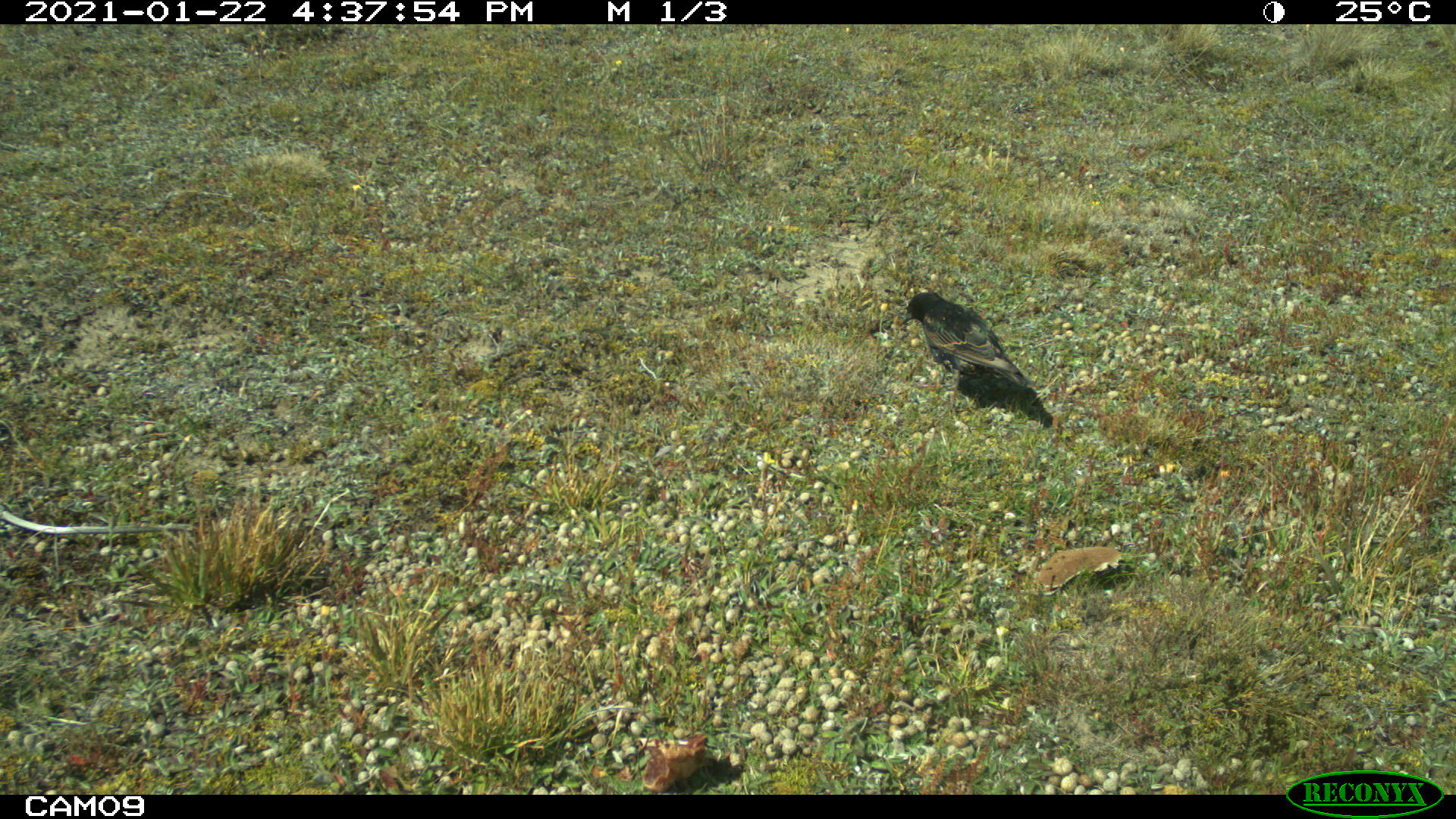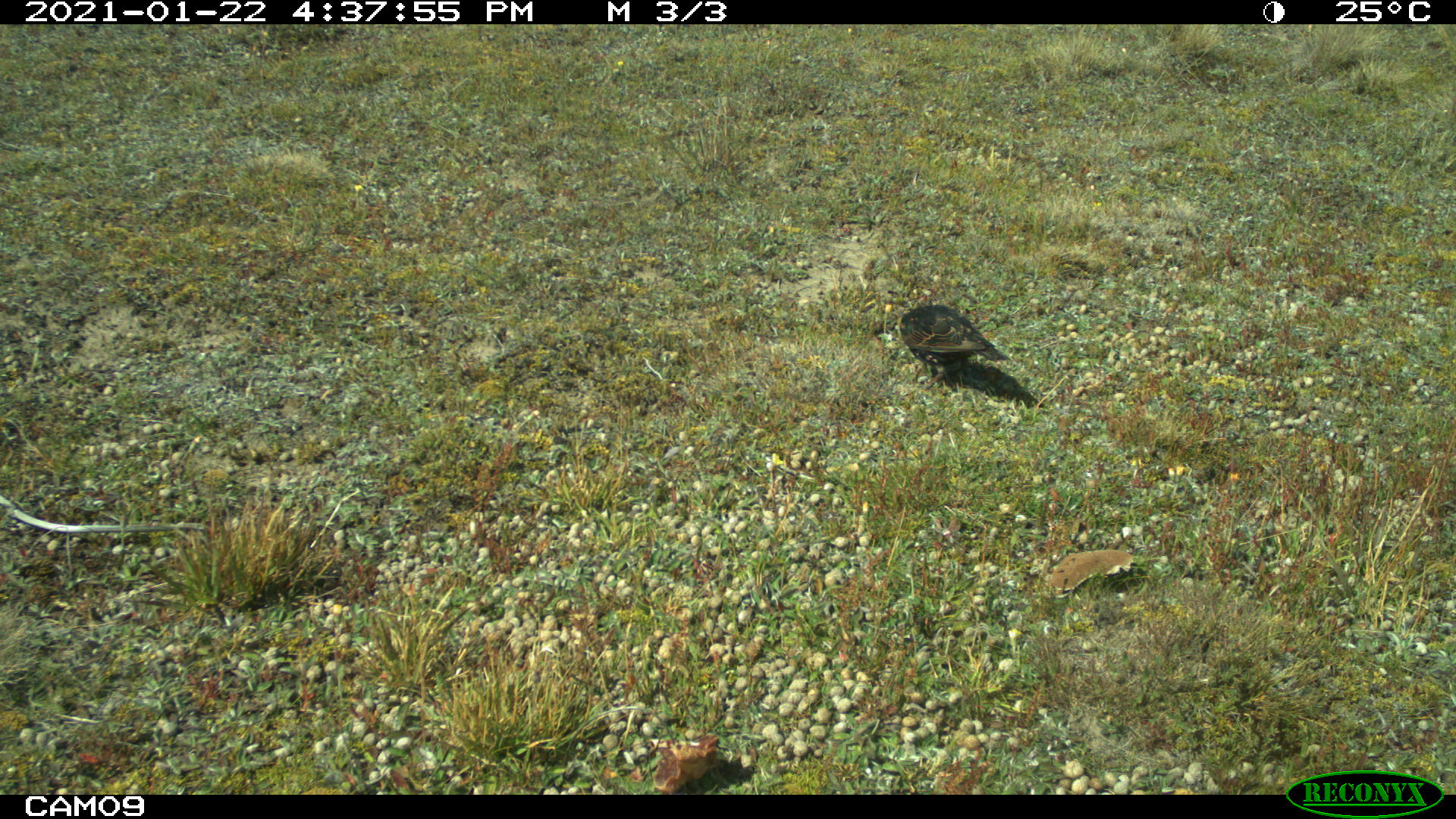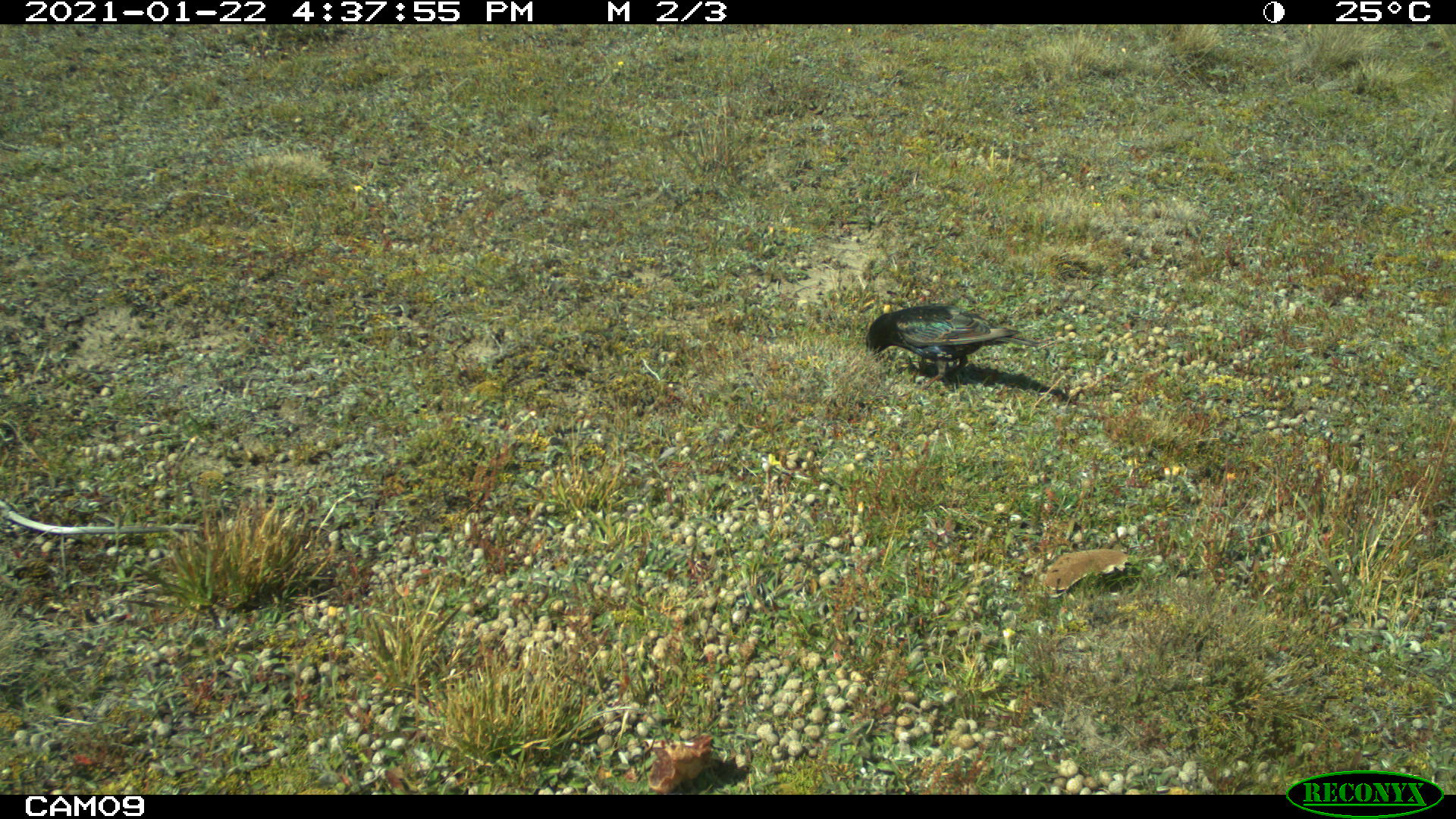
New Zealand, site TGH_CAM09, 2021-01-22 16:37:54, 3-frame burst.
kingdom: Animalia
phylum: Chordata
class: Aves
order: Passeriformes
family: Sturnidae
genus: Sturnus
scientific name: Sturnus vulgaris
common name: european starling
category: starling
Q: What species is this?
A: Starling (european starling) (Sturnus vulgaris).